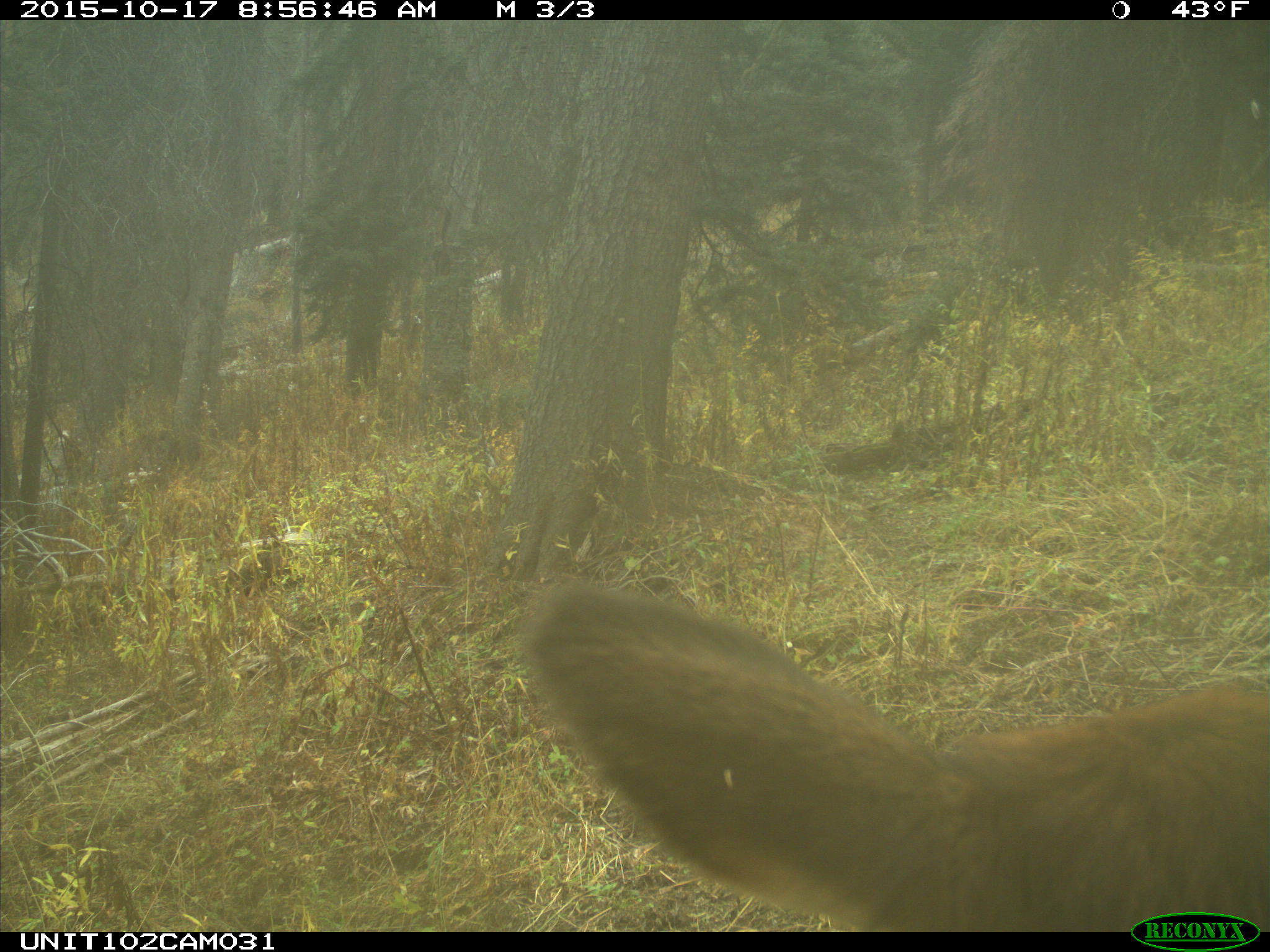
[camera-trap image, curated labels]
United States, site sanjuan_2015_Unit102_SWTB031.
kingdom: Animalia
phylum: Chordata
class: Mammalia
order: Artiodactyla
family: Cervidae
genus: Cervus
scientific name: Cervus elaphus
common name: red deer